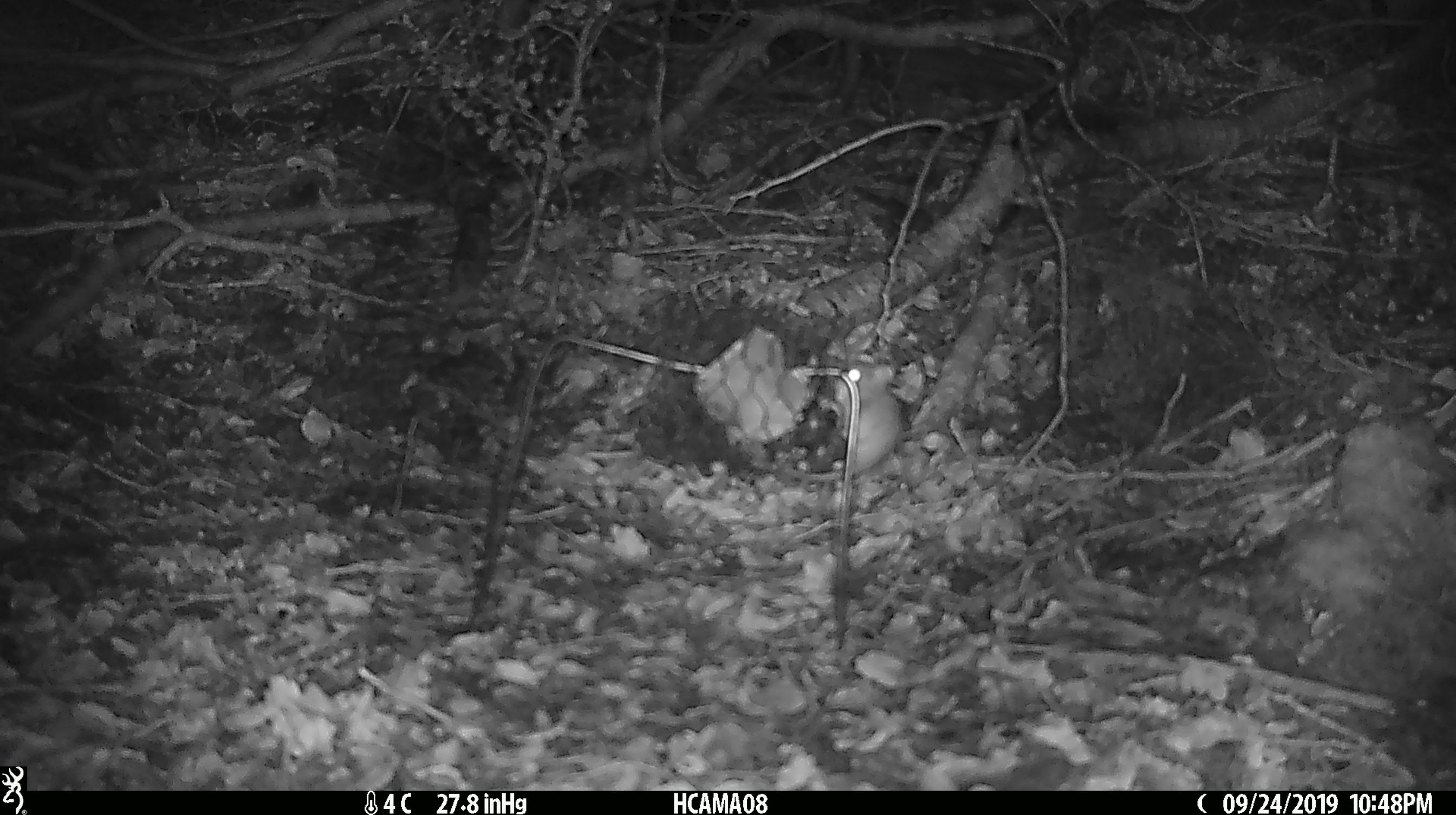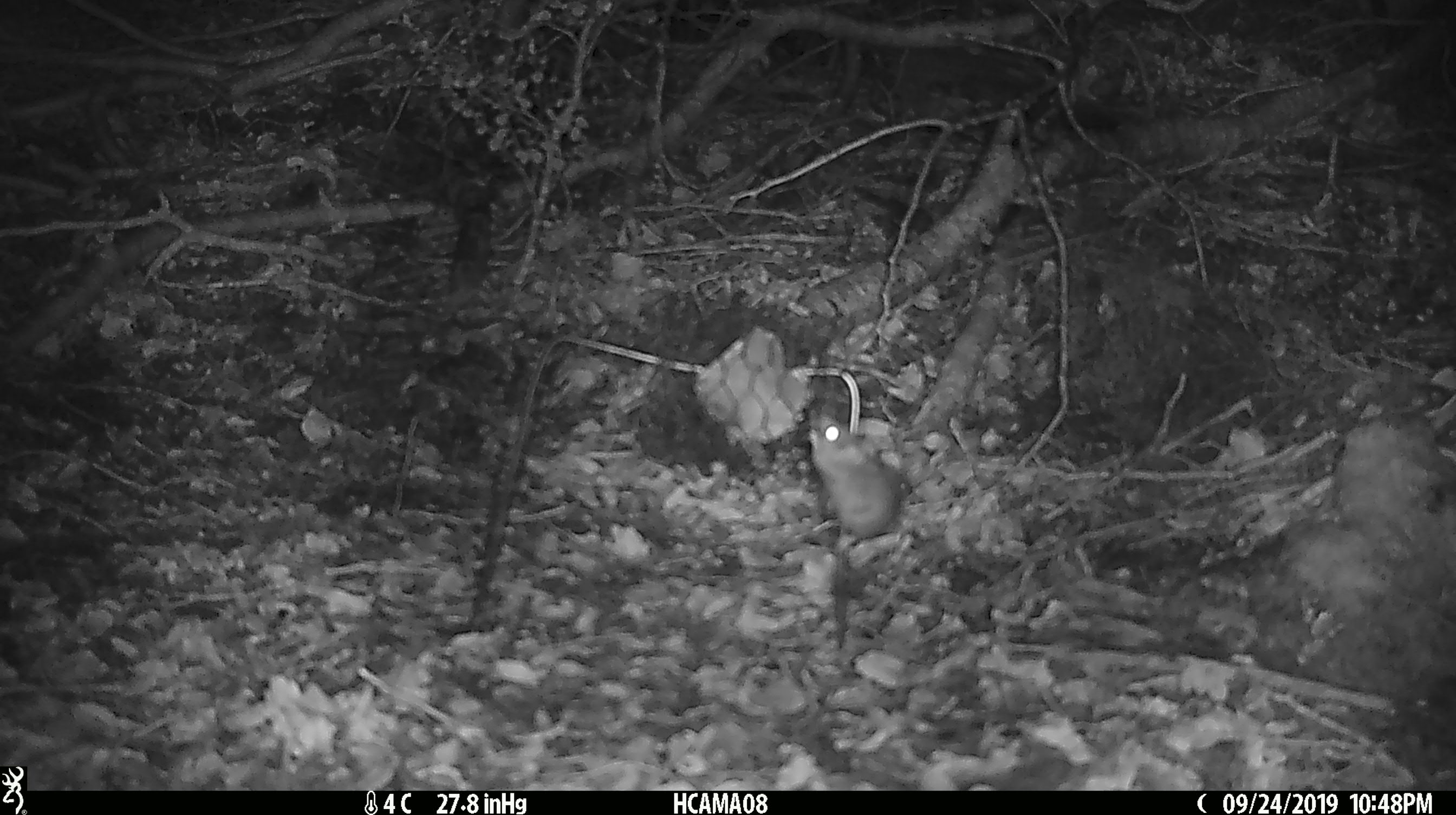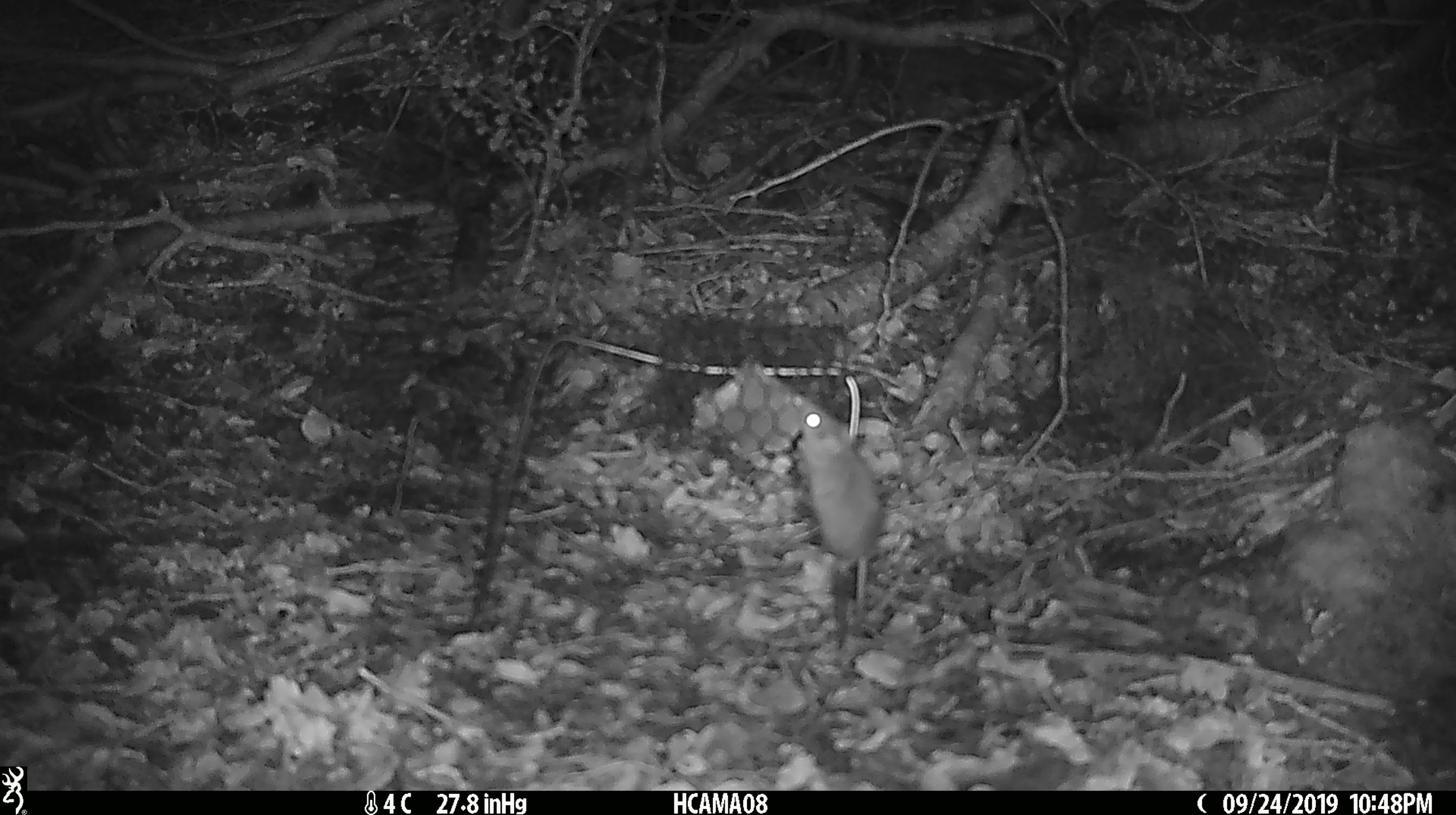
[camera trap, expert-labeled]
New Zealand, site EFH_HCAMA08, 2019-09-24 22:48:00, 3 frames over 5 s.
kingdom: Animalia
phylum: Chordata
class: Mammalia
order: Rodentia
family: Muridae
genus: Mus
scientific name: Mus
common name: mouse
Mouse (Mus).